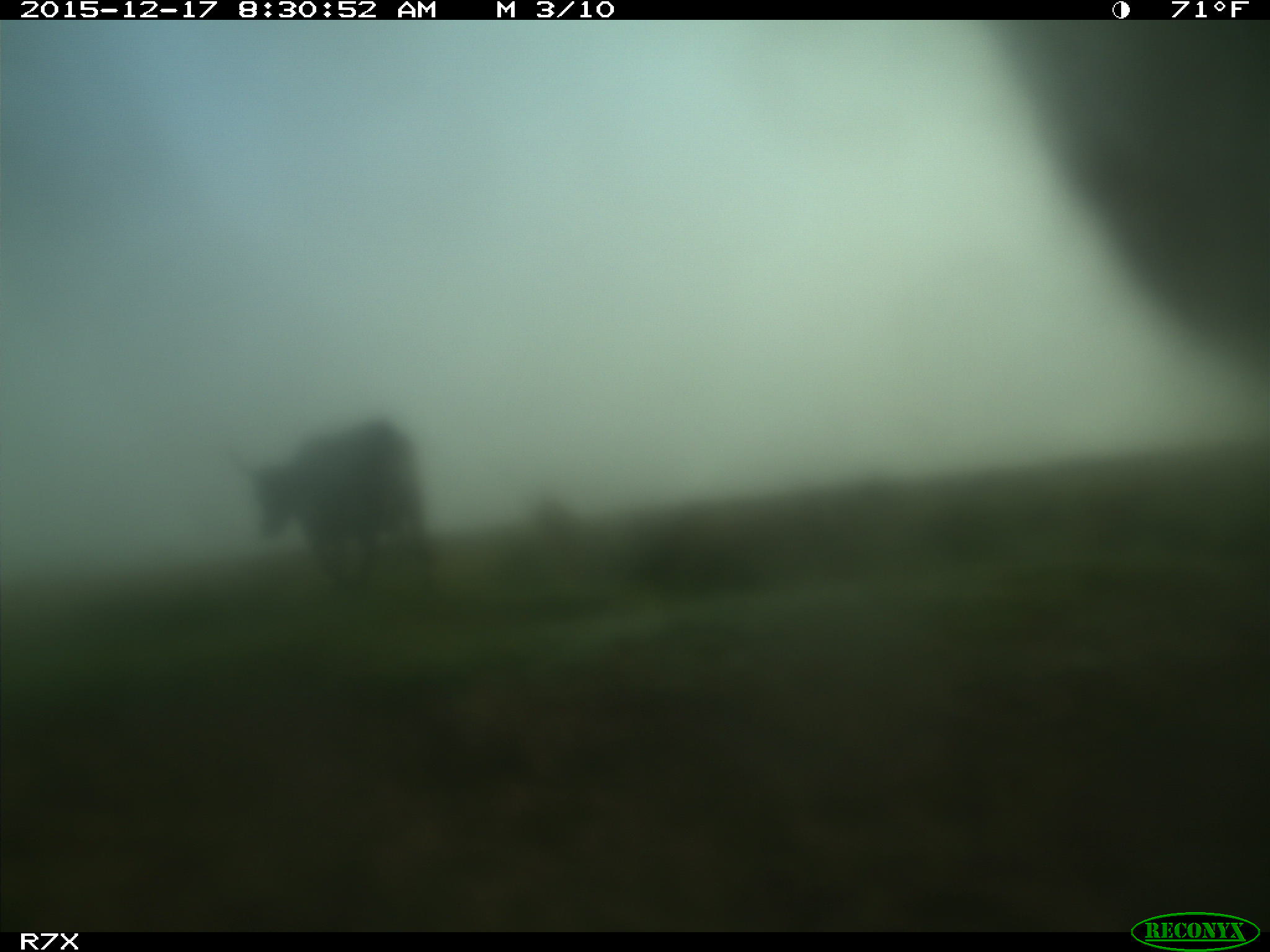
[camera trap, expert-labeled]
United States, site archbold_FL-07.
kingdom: Animalia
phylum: Chordata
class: Mammalia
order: Artiodactyla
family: Bovidae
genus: Bos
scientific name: Bos taurus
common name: domestic cow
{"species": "Bos taurus (domestic cow)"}